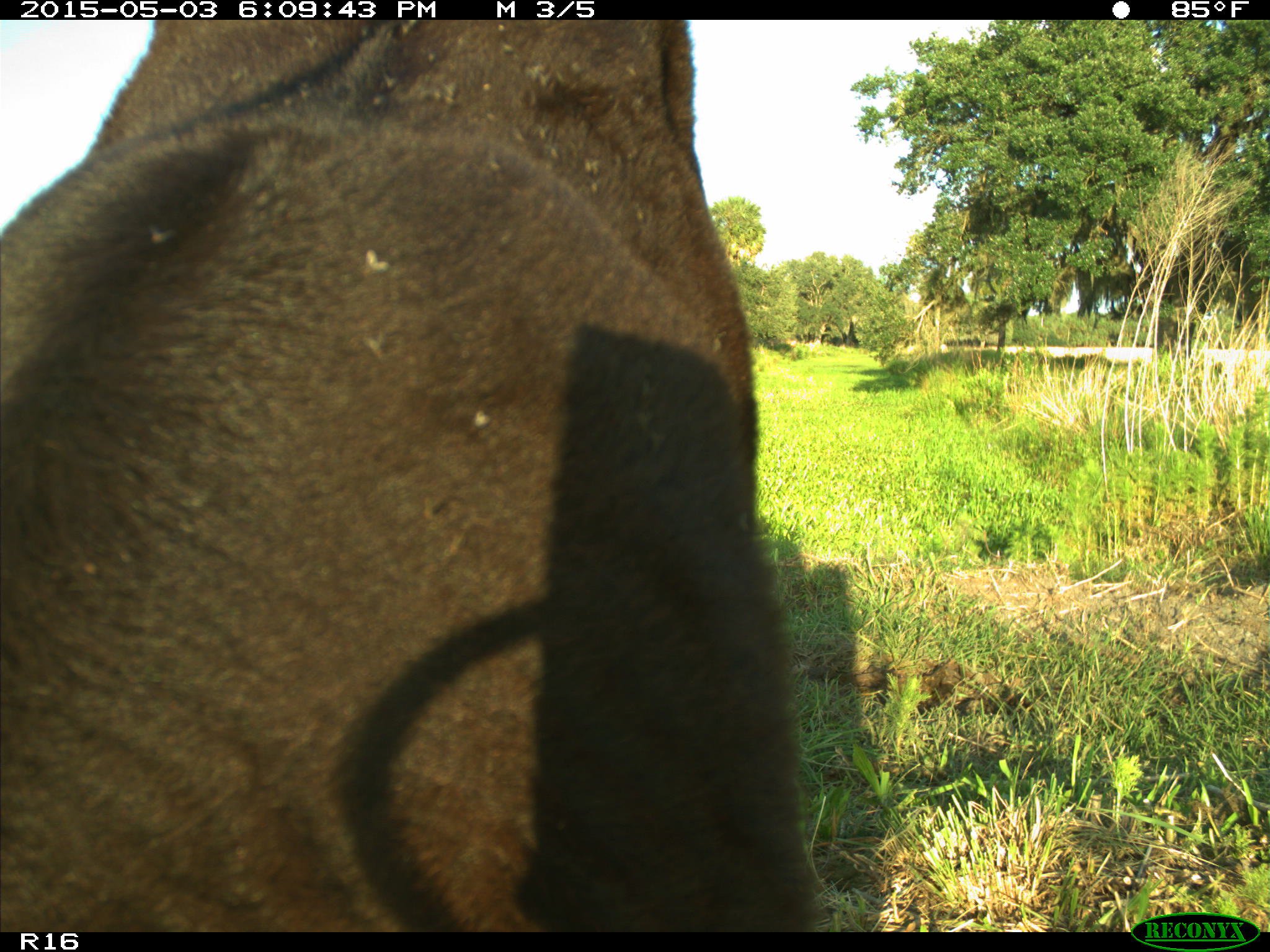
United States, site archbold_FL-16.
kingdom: Animalia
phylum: Chordata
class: Mammalia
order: Artiodactyla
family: Bovidae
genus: Bos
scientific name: Bos taurus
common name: domestic cow